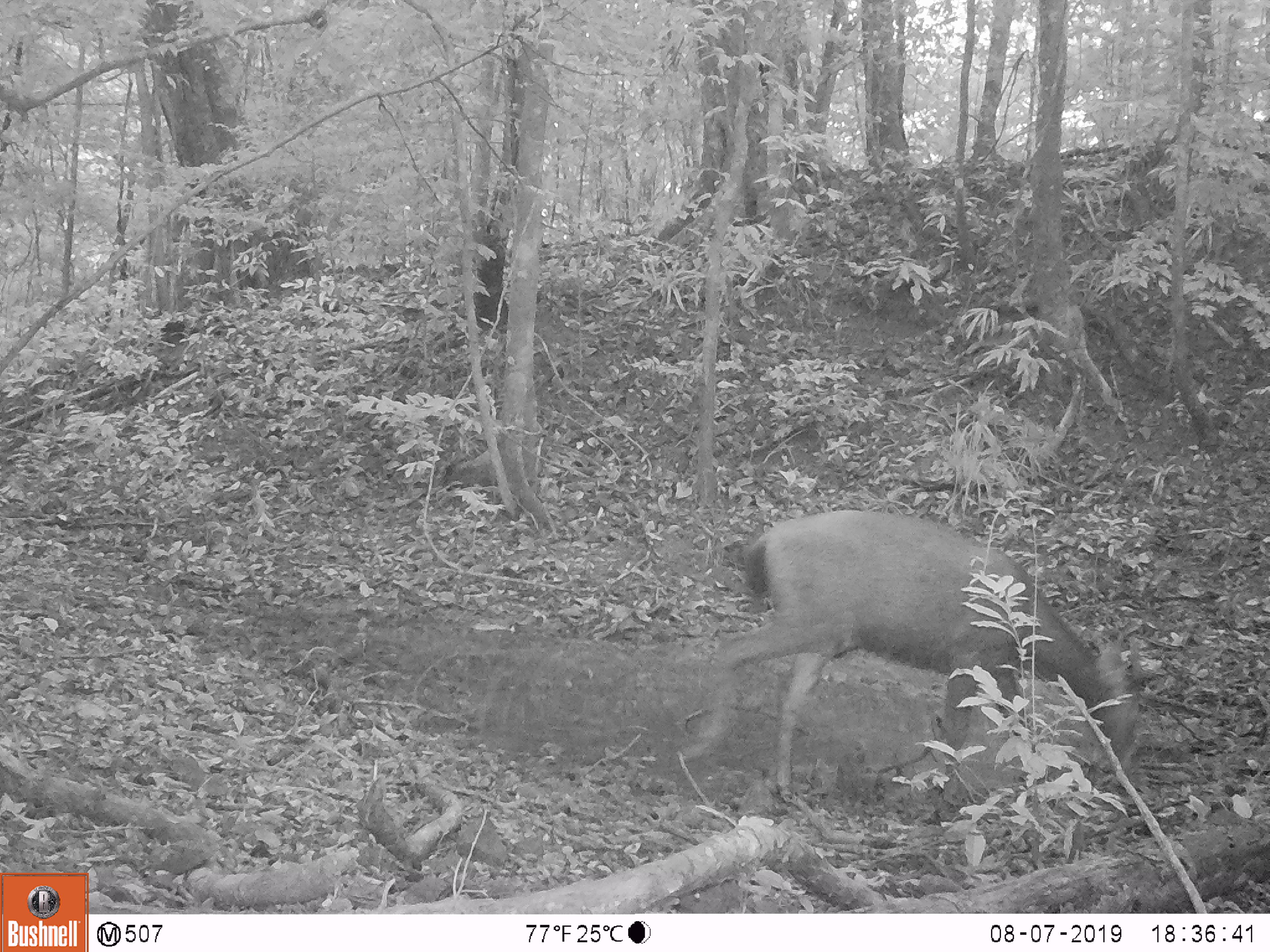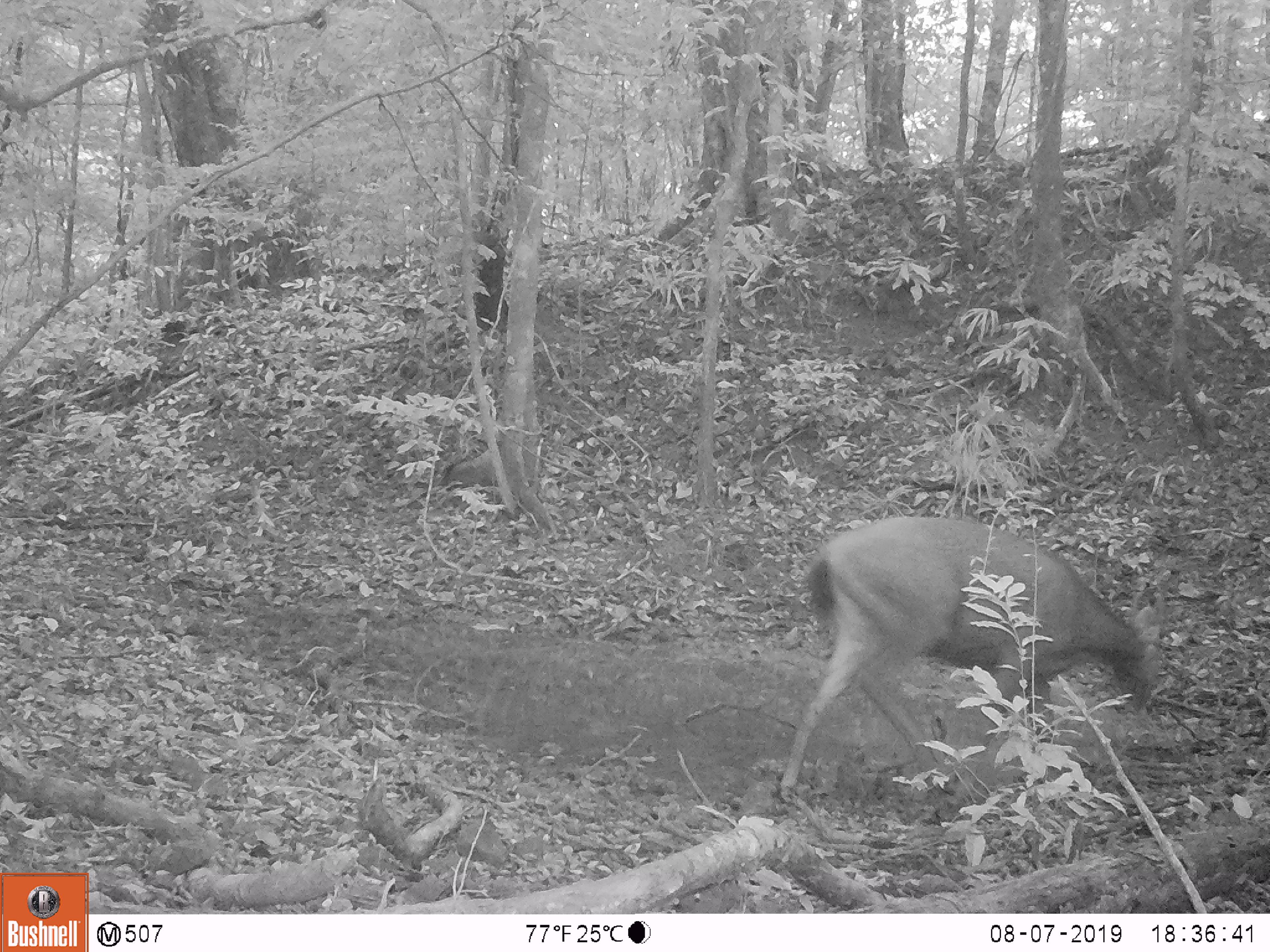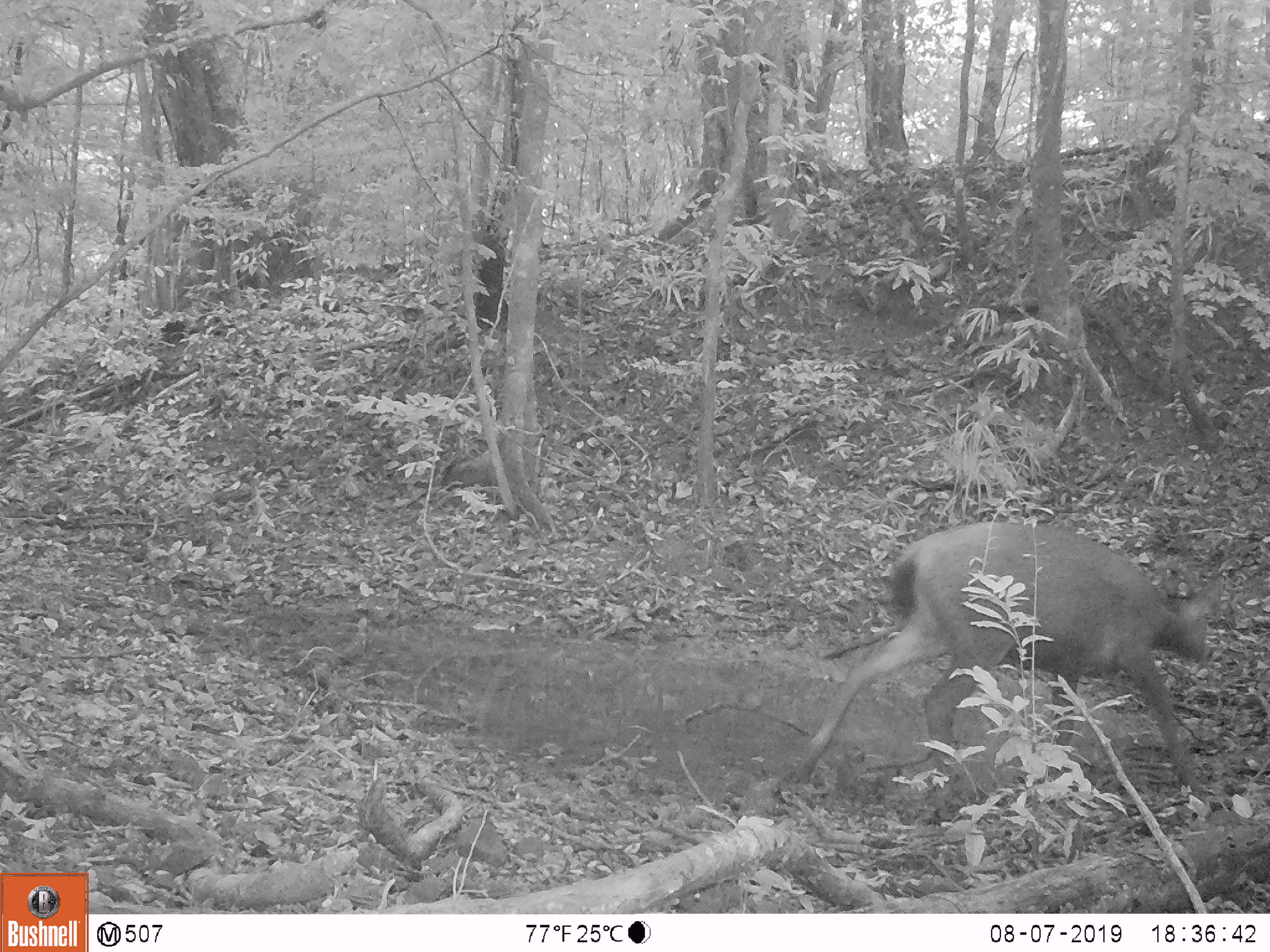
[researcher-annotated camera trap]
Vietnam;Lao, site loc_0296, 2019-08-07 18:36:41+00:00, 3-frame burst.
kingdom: Animalia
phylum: Chordata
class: Mammalia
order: Artiodactyla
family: Cervidae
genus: Rusa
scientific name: Rusa unicolor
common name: sambar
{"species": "sambar (Rusa unicolor)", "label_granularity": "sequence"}